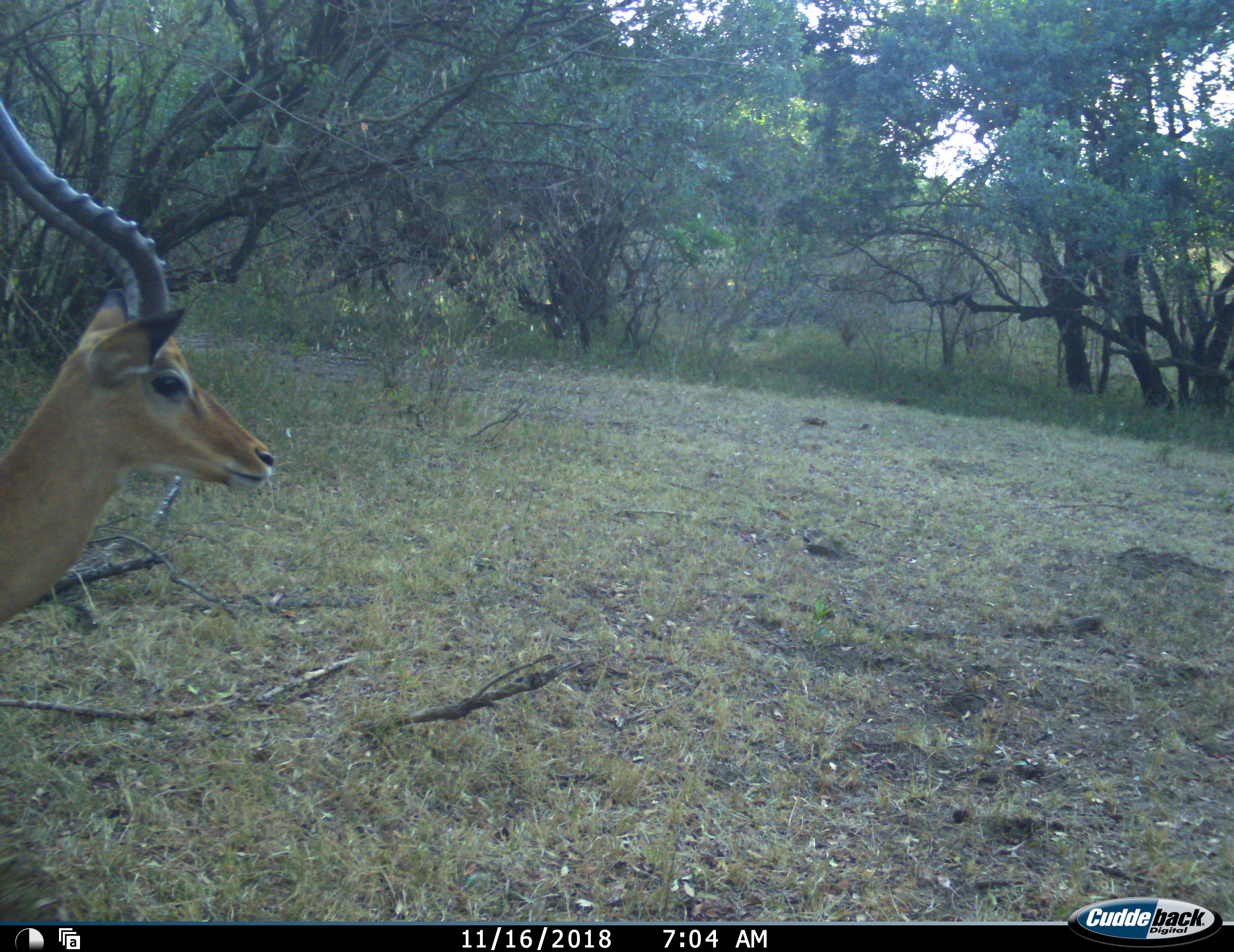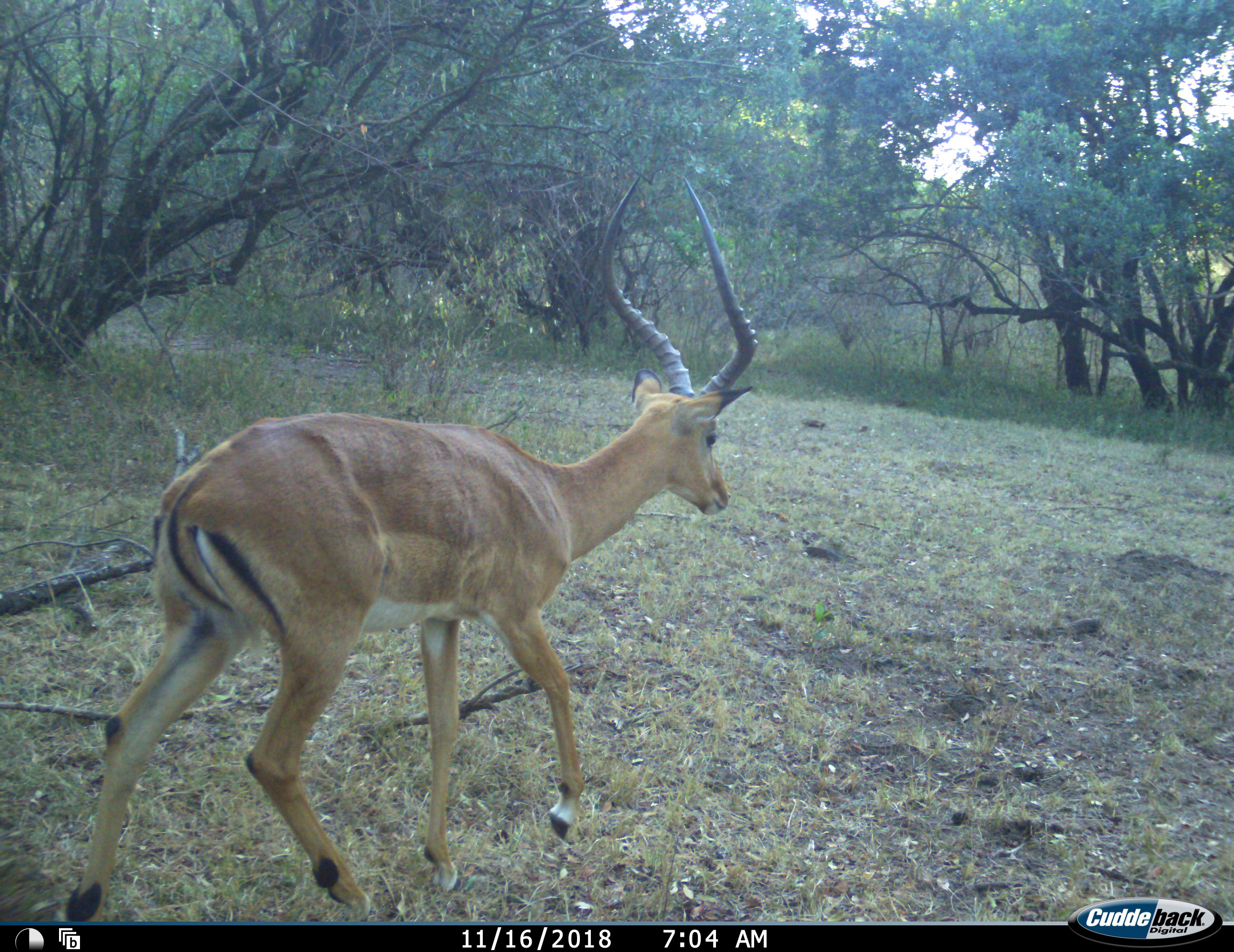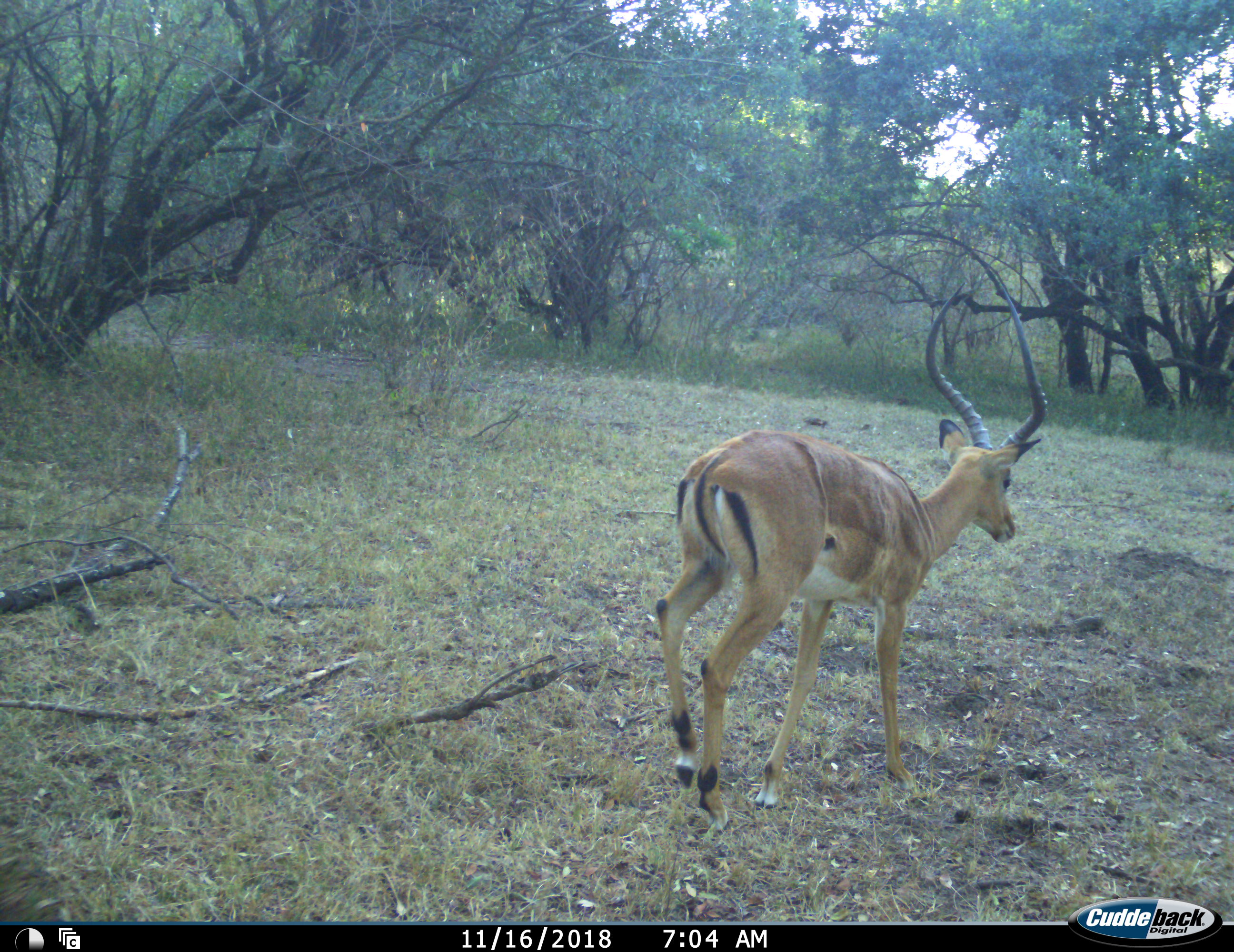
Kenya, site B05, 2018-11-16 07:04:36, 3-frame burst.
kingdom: Animalia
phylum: Chordata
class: Mammalia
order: Artiodactyla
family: Bovidae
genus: Aepyceros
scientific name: Aepyceros melampus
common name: impala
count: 1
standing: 0%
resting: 0%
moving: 100%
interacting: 0%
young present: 0%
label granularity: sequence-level